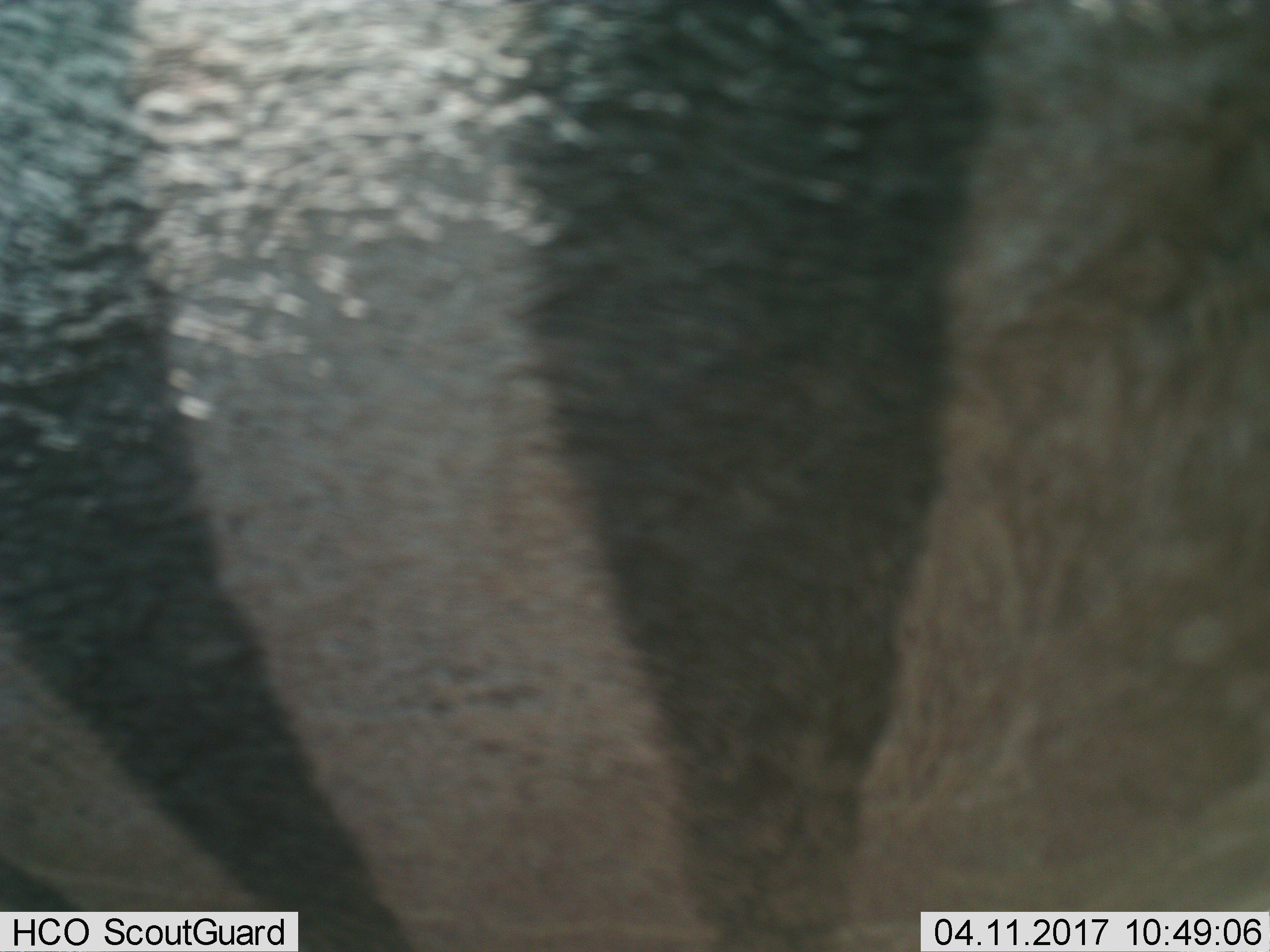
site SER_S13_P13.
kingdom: Animalia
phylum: Chordata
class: Mammalia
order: Perissodactyla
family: Equidae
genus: Equus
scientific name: Equus quagga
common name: plains zebra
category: zebraplains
Zebraplains (plains zebra) (Equus quagga), count 1. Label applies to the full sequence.